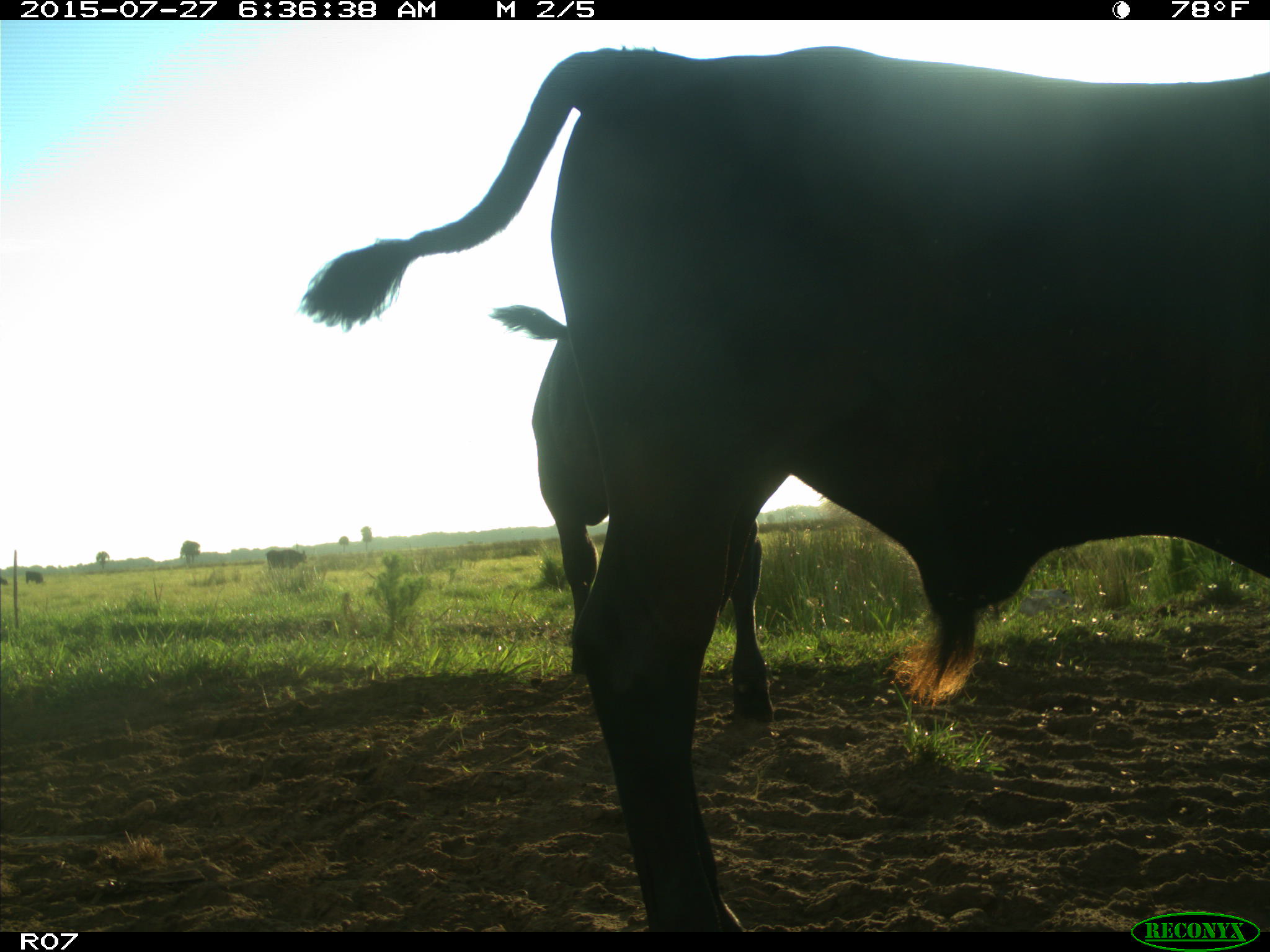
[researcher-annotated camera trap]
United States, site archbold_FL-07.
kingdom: Animalia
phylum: Chordata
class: Mammalia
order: Artiodactyla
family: Bovidae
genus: Bos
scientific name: Bos taurus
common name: domestic cow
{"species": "Bos taurus (domestic cow)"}